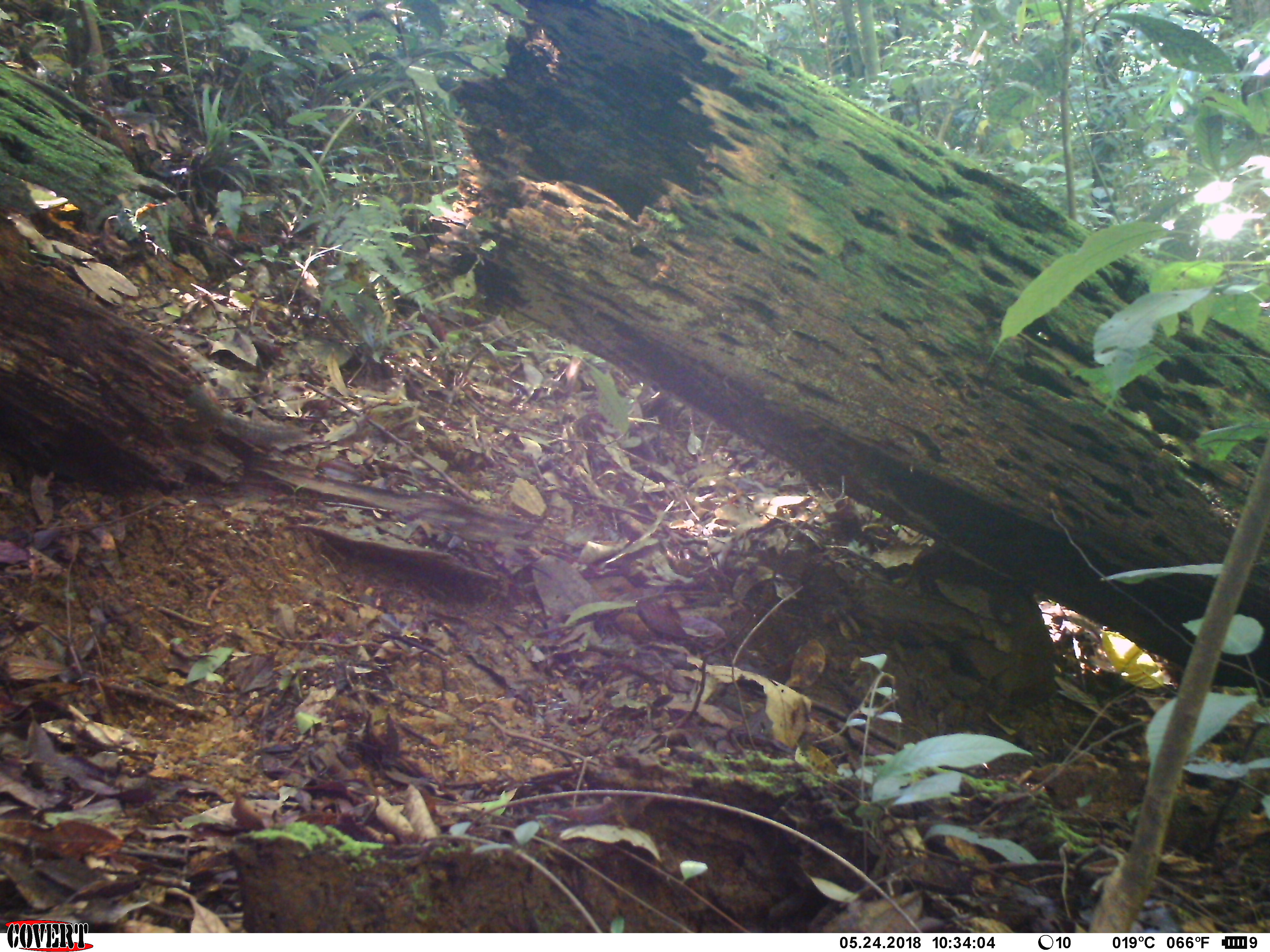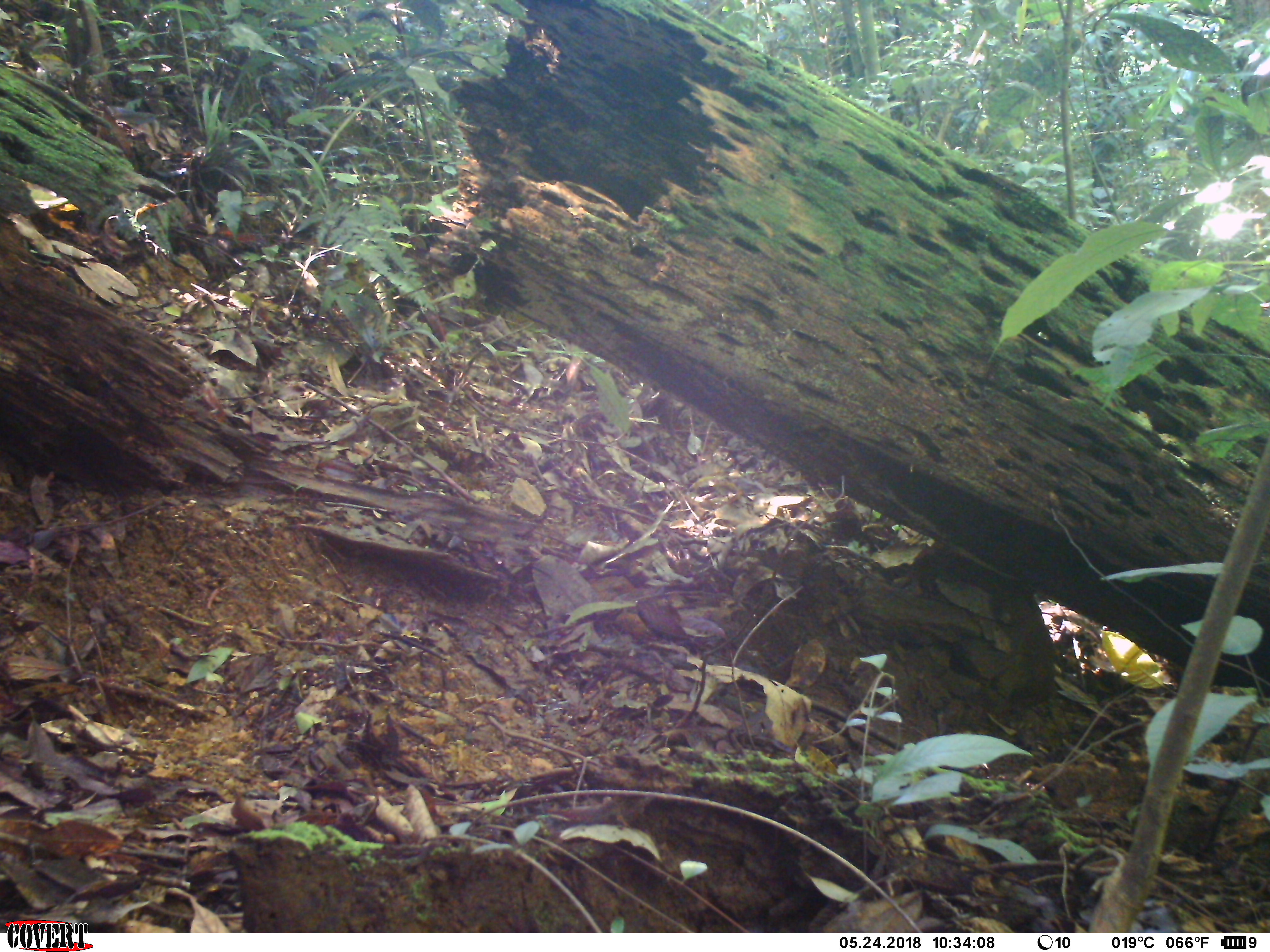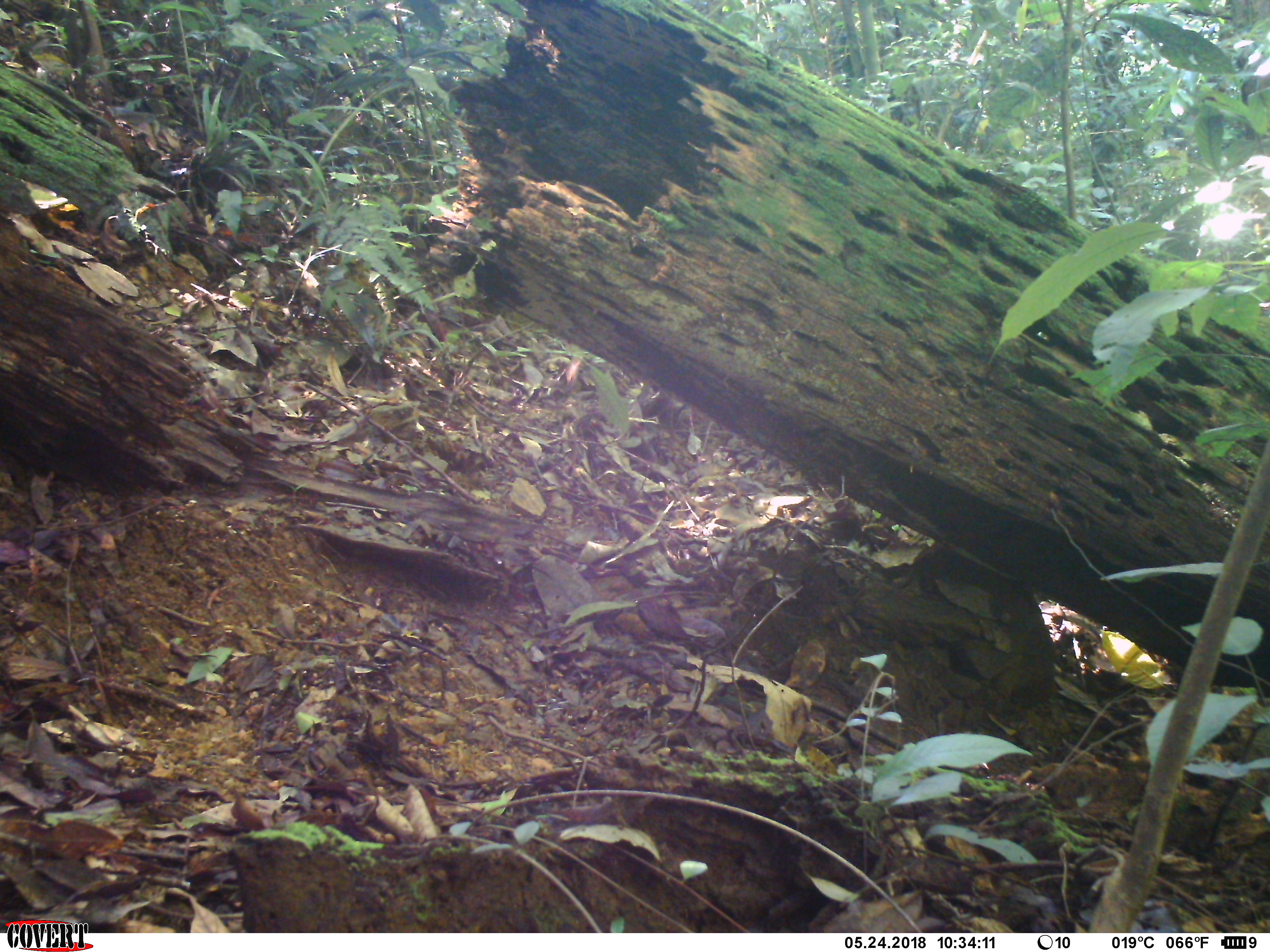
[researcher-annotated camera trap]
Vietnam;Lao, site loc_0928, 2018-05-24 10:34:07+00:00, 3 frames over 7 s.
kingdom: Animalia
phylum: Chordata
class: Mammalia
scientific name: Mammalia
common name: mammal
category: unidentified small mammal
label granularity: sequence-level